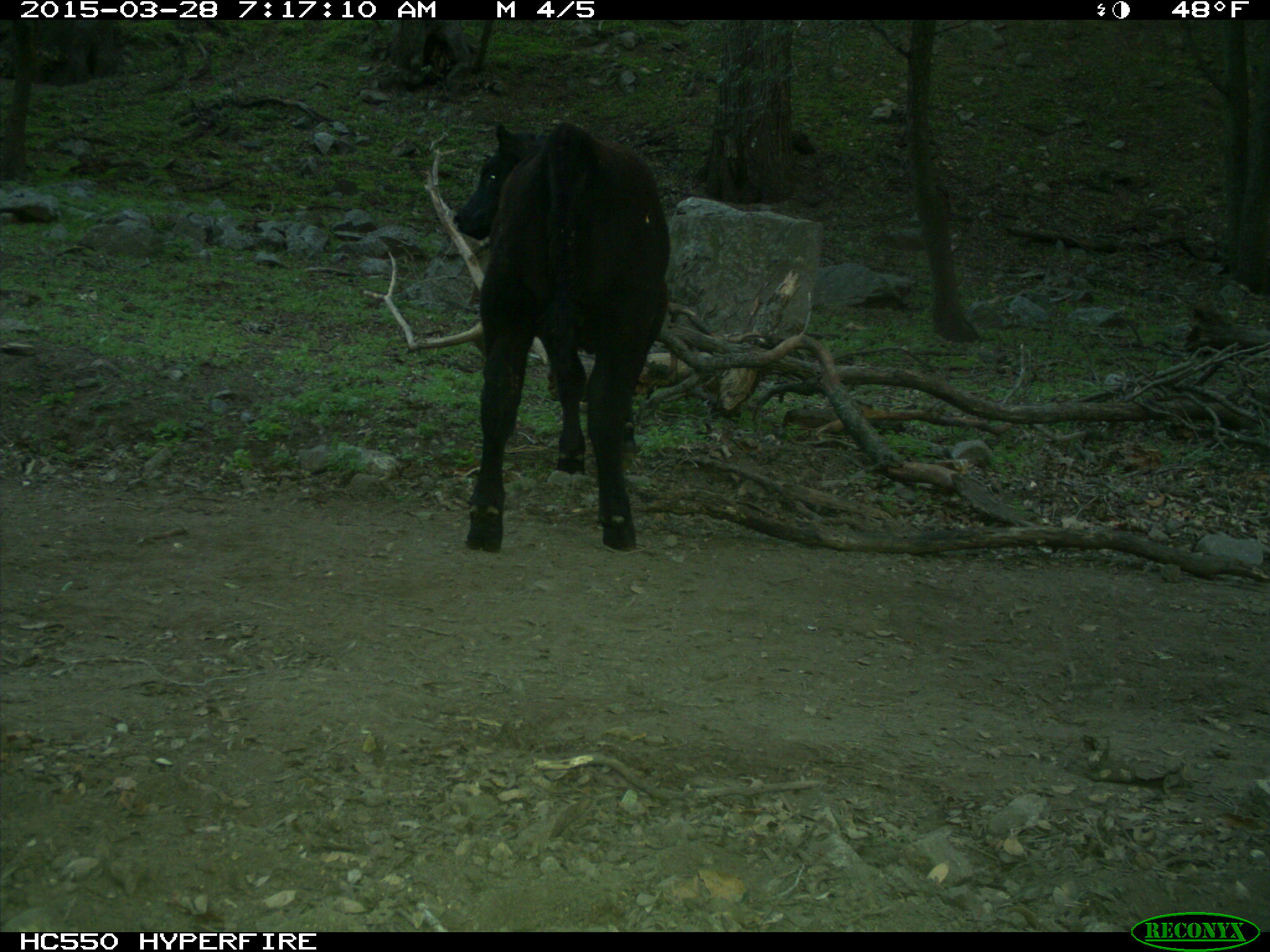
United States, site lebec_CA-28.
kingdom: Animalia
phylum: Chordata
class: Mammalia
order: Artiodactyla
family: Bovidae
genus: Bos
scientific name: Bos taurus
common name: domestic cow